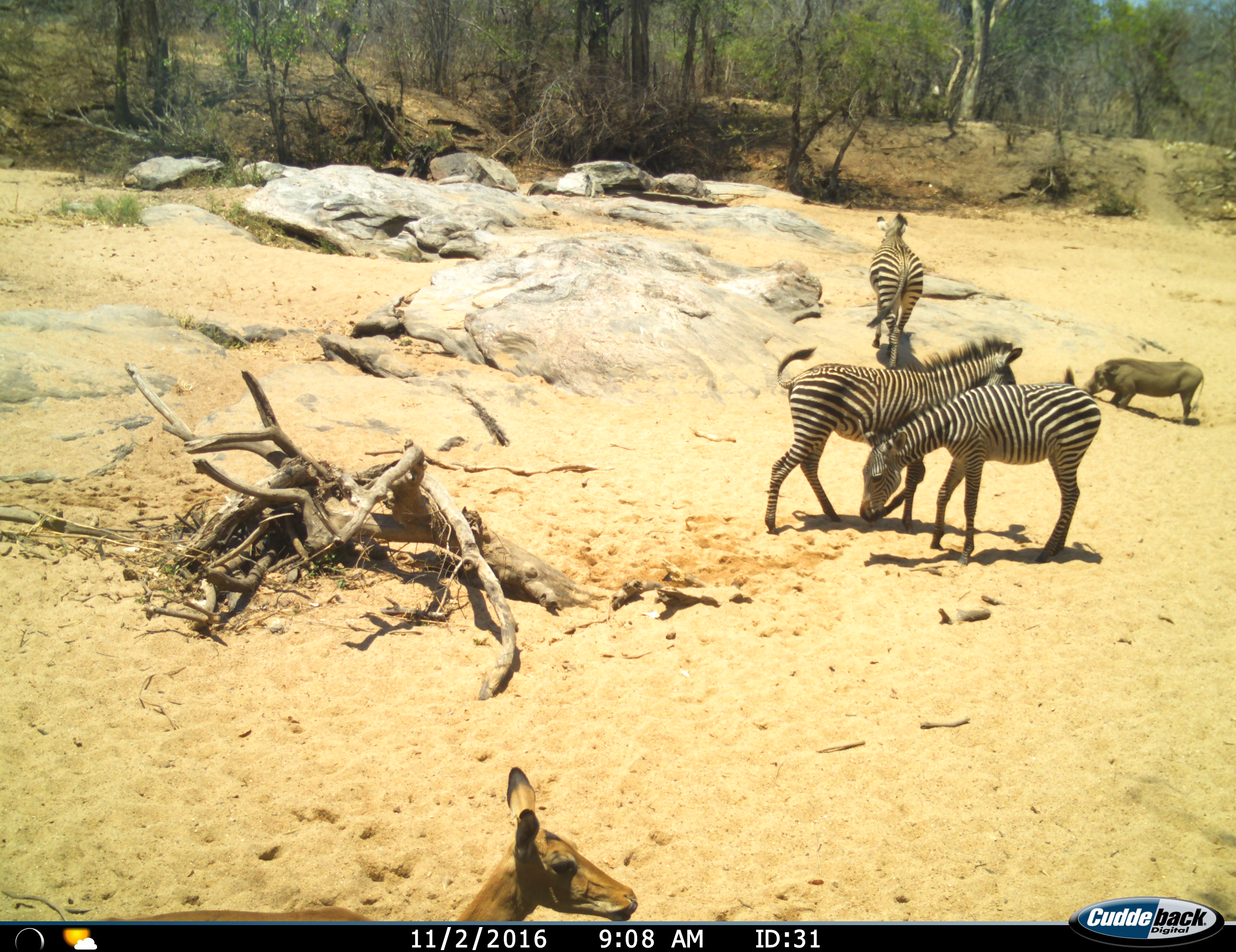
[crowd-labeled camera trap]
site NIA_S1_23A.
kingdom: Animalia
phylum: Chordata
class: Mammalia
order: Artiodactyla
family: Bovidae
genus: Aepyceros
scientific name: Aepyceros melampus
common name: impala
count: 1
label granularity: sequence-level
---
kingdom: Animalia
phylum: Chordata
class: Mammalia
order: Artiodactyla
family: Suidae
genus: Phacochoerus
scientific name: Phacochoerus africanus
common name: warthog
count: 1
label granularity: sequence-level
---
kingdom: Animalia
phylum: Chordata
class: Mammalia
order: Perissodactyla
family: Equidae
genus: Equus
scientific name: Equus quagga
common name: plains zebra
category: zebraplains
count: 3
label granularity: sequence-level